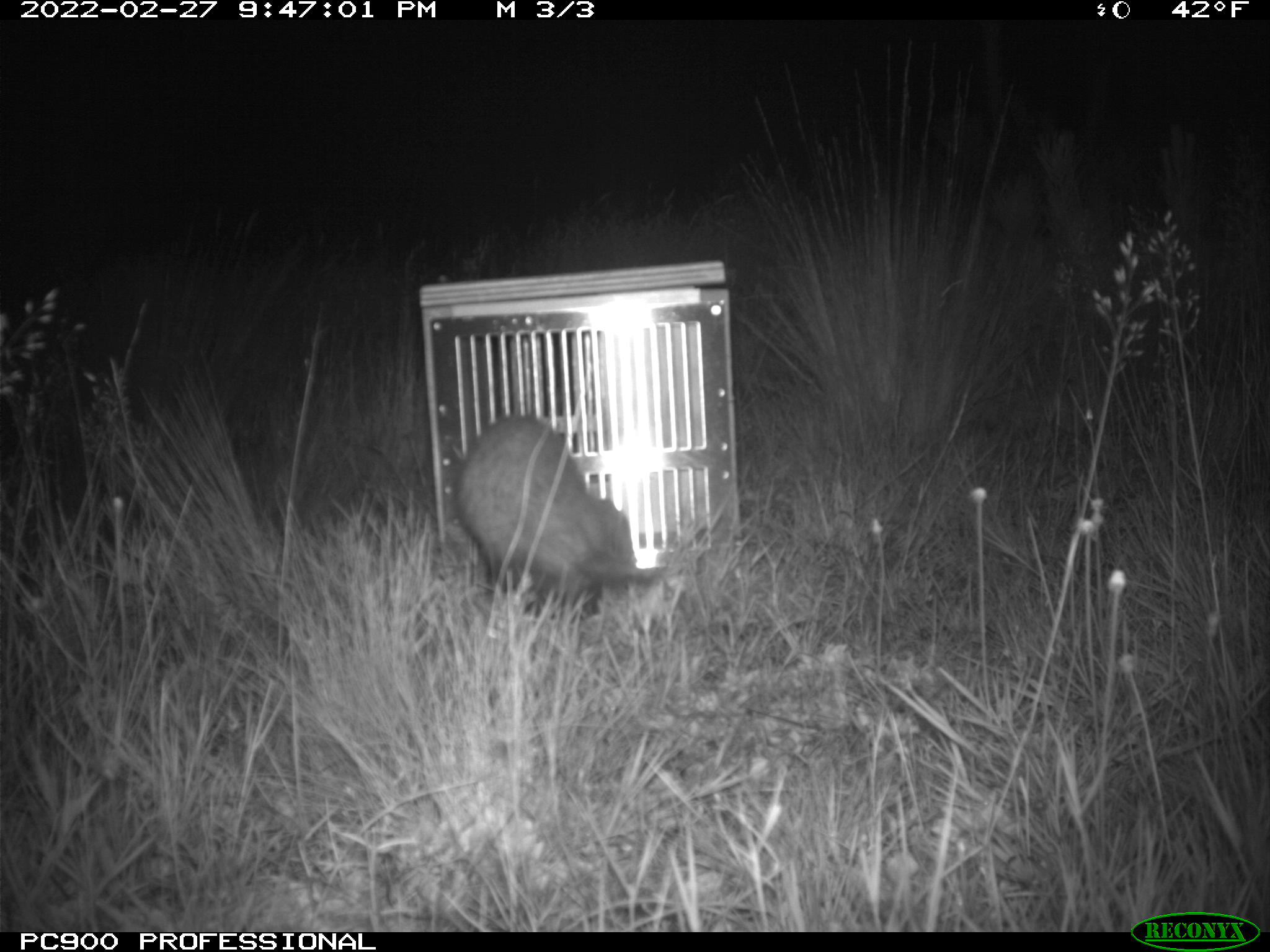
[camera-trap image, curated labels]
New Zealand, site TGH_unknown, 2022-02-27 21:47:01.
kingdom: Animalia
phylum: Chordata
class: Mammalia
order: Carnivora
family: Mustelidae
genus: Mustela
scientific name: Mustela furo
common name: ferret